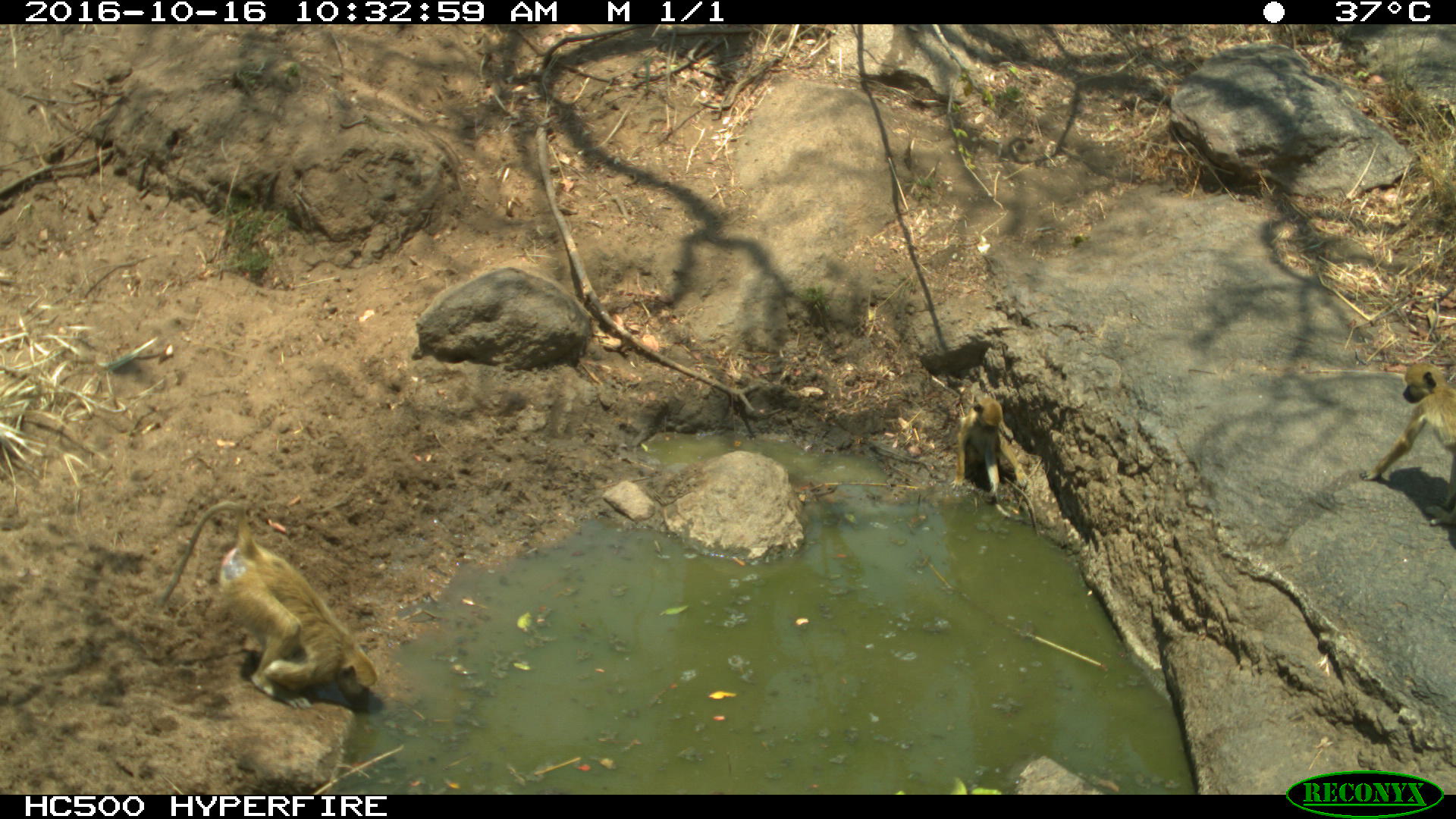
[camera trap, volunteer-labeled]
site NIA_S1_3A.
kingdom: Animalia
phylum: Chordata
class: Mammalia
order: Primates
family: Cercopithecidae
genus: Papio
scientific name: Papio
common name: baboon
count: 3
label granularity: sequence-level